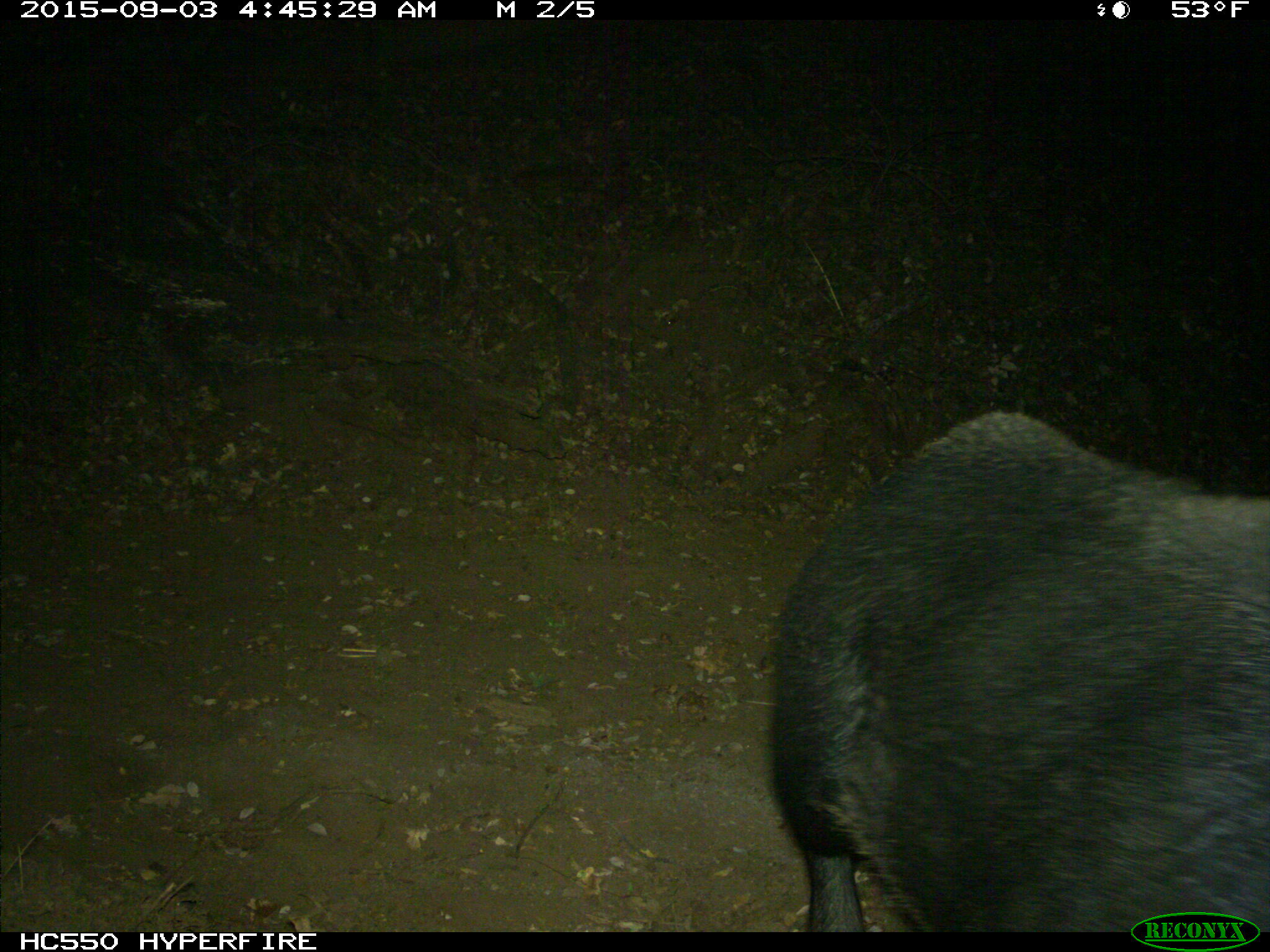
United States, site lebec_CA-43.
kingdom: Animalia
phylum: Chordata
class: Mammalia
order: Artiodactyla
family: Suidae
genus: Sus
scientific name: Sus scrofa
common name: wild boar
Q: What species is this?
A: Sus scrofa (wild boar).